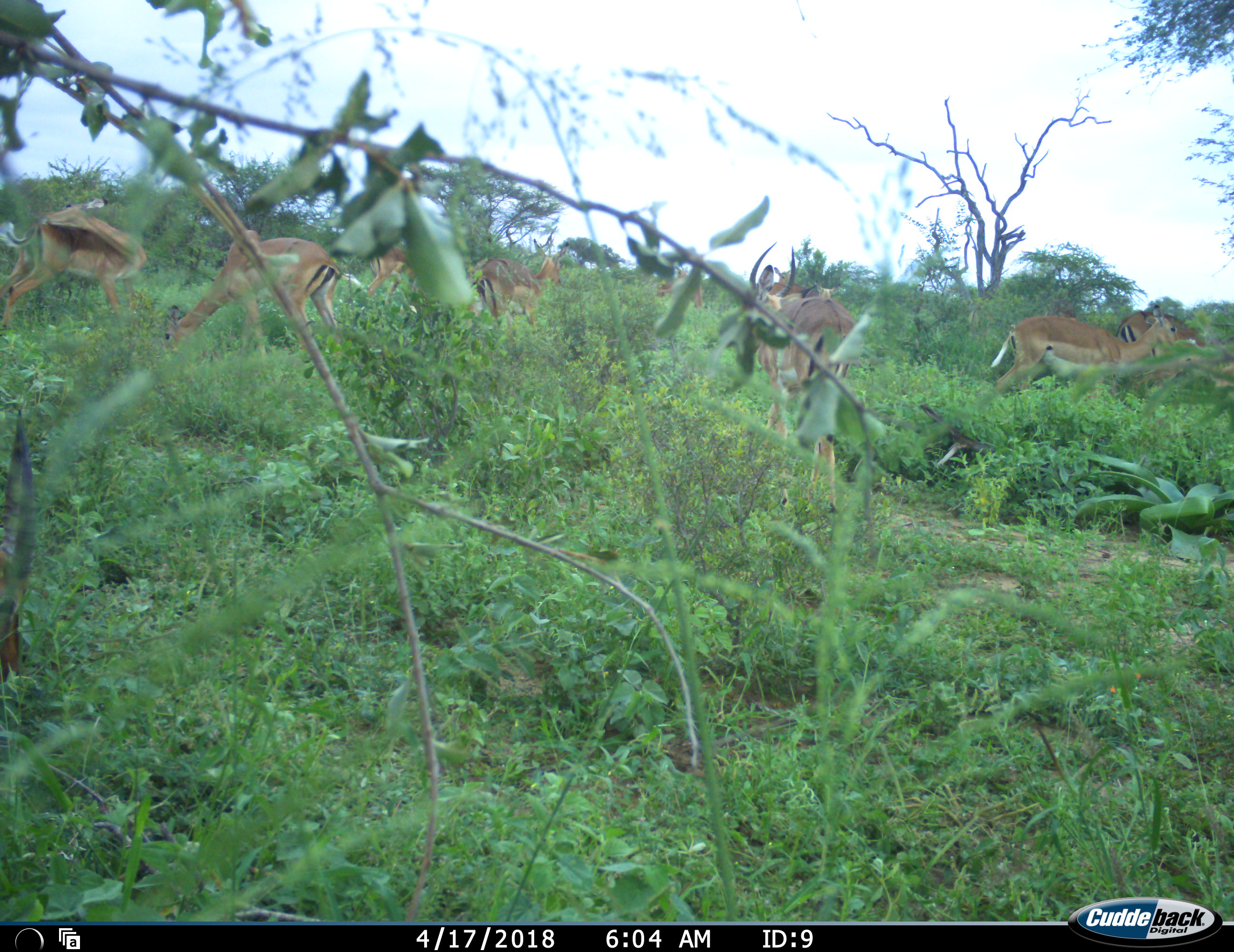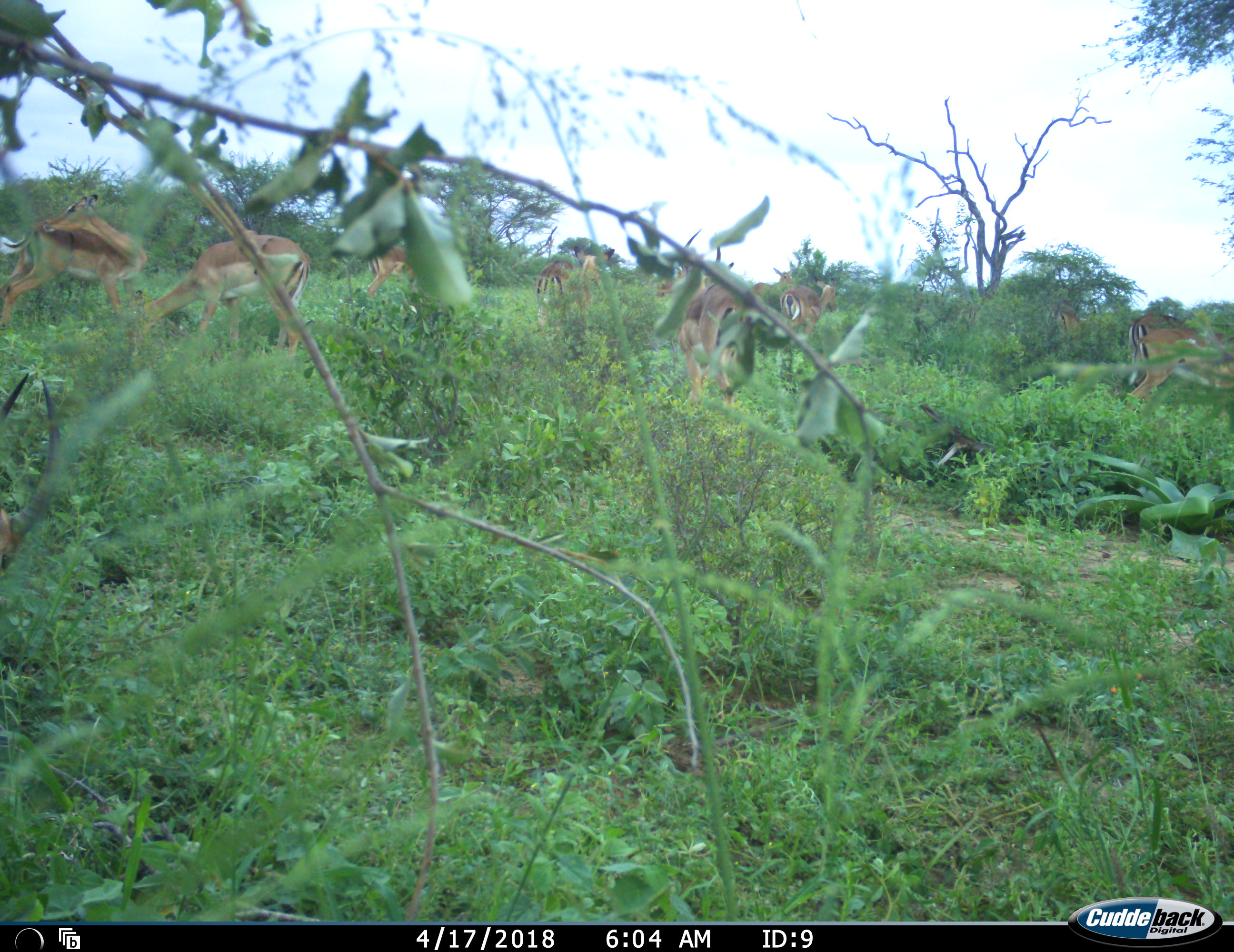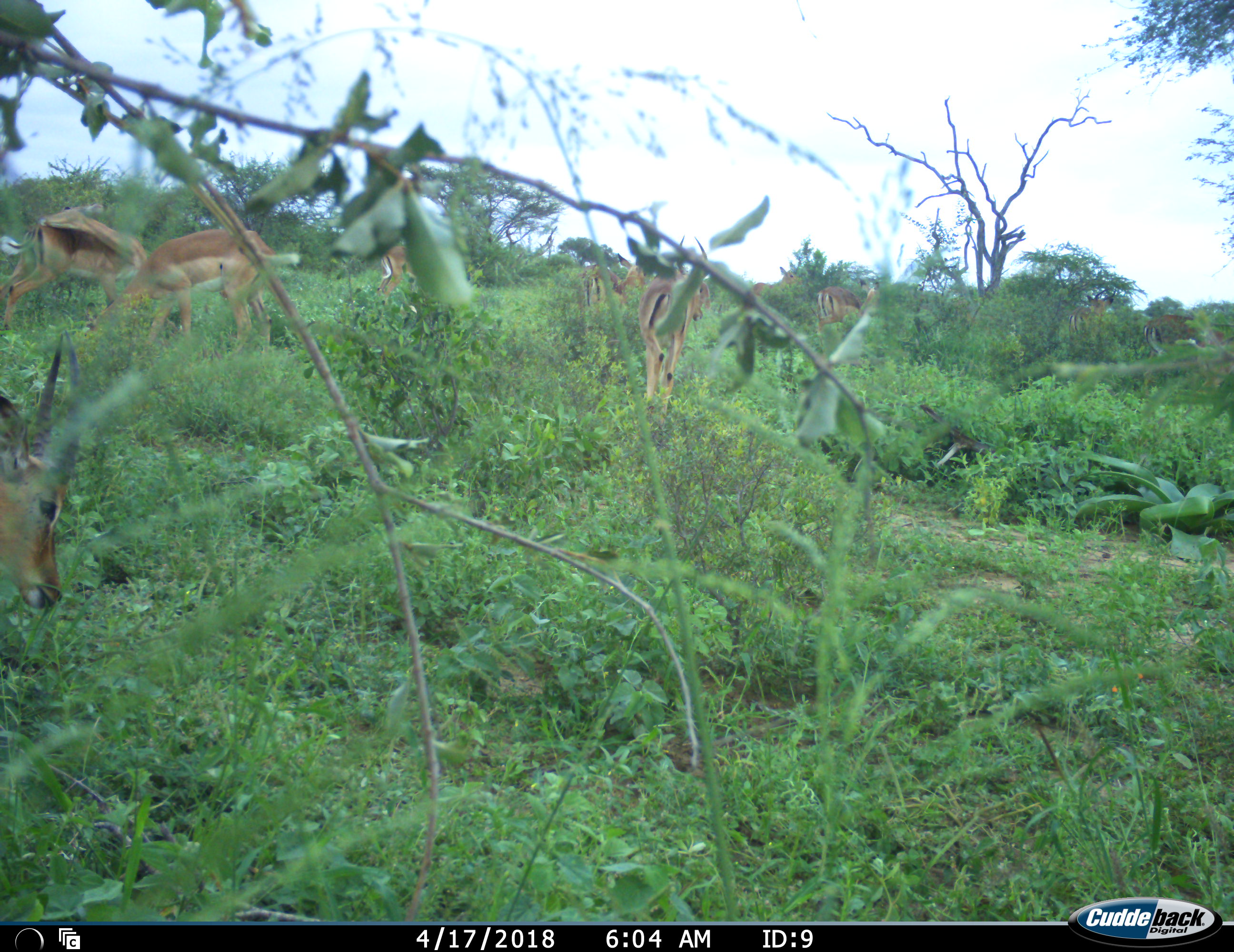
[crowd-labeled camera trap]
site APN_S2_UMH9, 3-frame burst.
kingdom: Animalia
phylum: Chordata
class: Mammalia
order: Artiodactyla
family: Bovidae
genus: Aepyceros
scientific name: Aepyceros melampus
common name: impala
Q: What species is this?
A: Impala (Aepyceros melampus).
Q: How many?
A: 8.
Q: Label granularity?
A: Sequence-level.